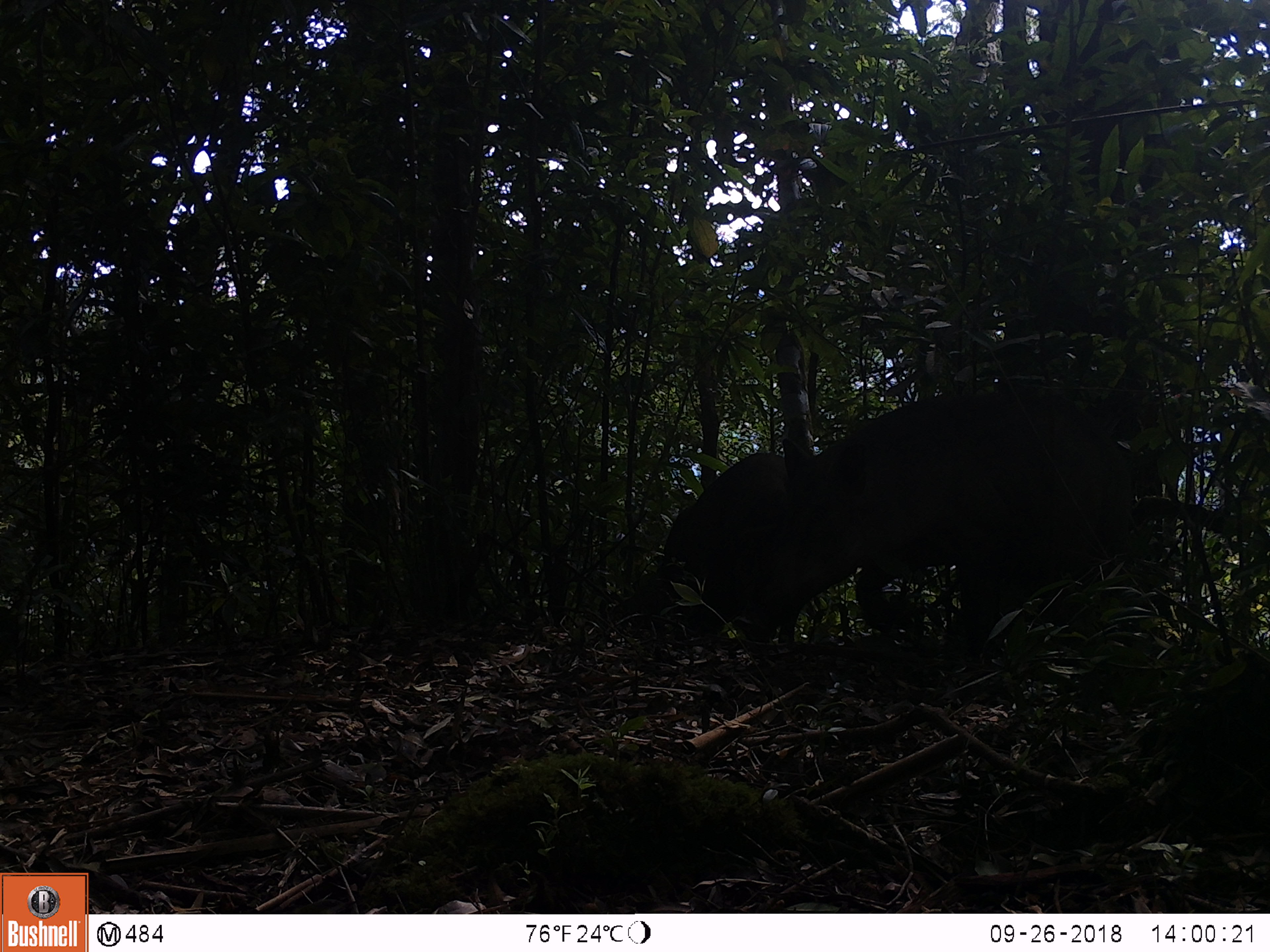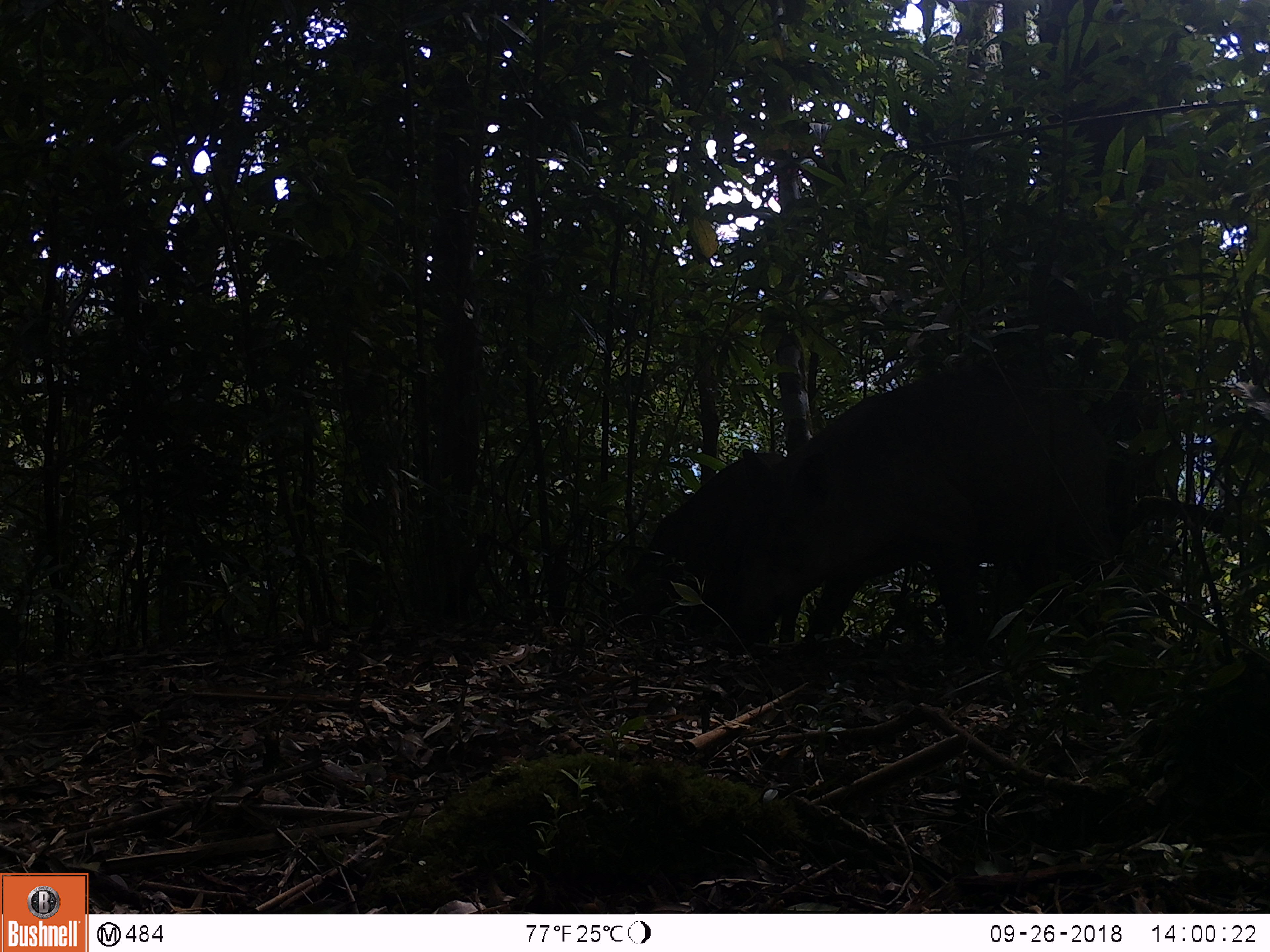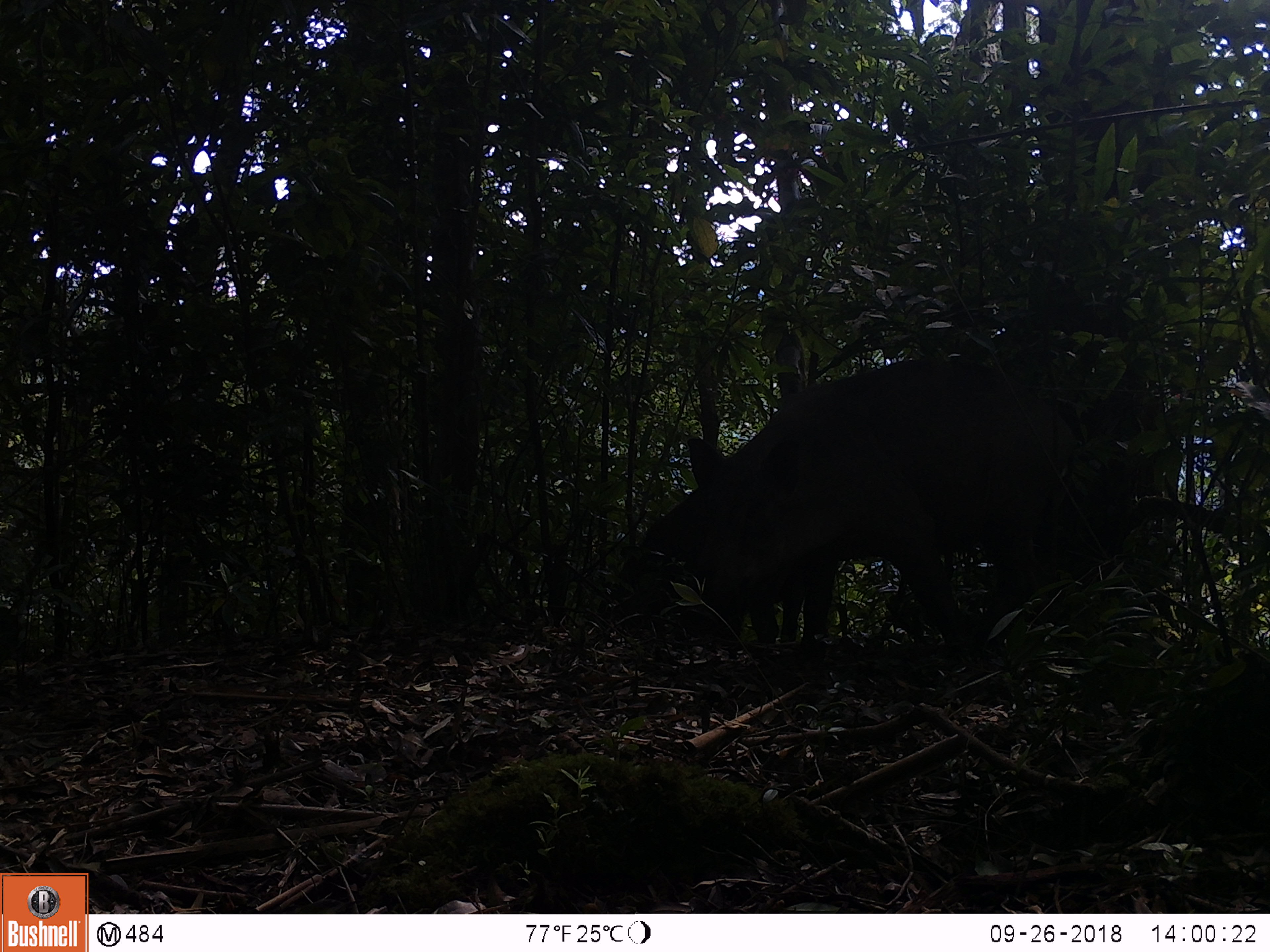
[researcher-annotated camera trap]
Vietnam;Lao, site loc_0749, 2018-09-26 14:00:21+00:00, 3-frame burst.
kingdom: Animalia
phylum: Chordata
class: Mammalia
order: Artiodactyla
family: Suidae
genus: Sus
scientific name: Sus scrofa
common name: eurasian wild pig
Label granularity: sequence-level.